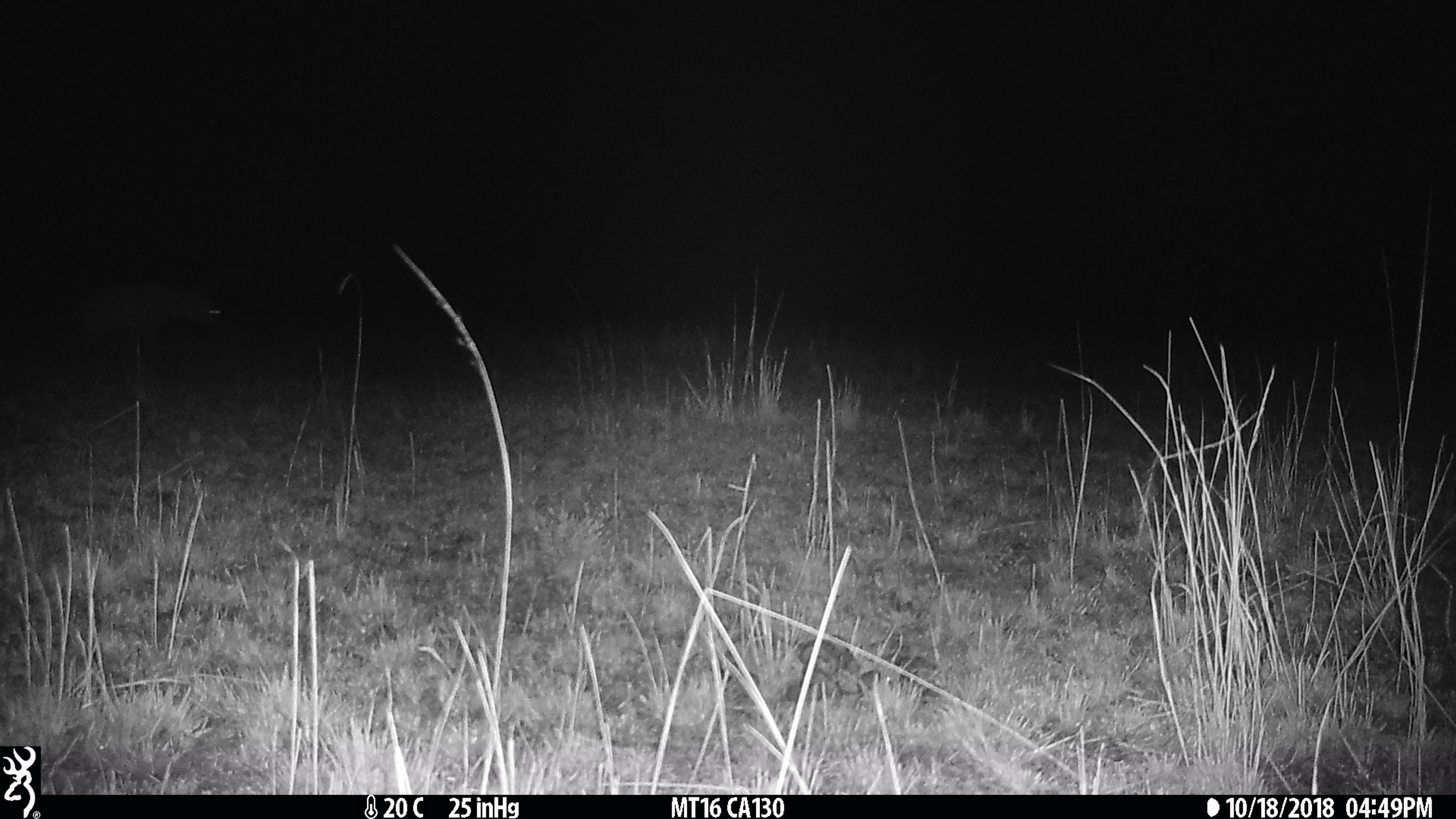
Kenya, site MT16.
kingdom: Animalia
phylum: Chordata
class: Mammalia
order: Carnivora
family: Hyaenidae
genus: Crocuta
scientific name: Crocuta crocuta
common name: spotted hyena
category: hyena spotted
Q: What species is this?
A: Hyena spotted (spotted hyena) (Crocuta crocuta).